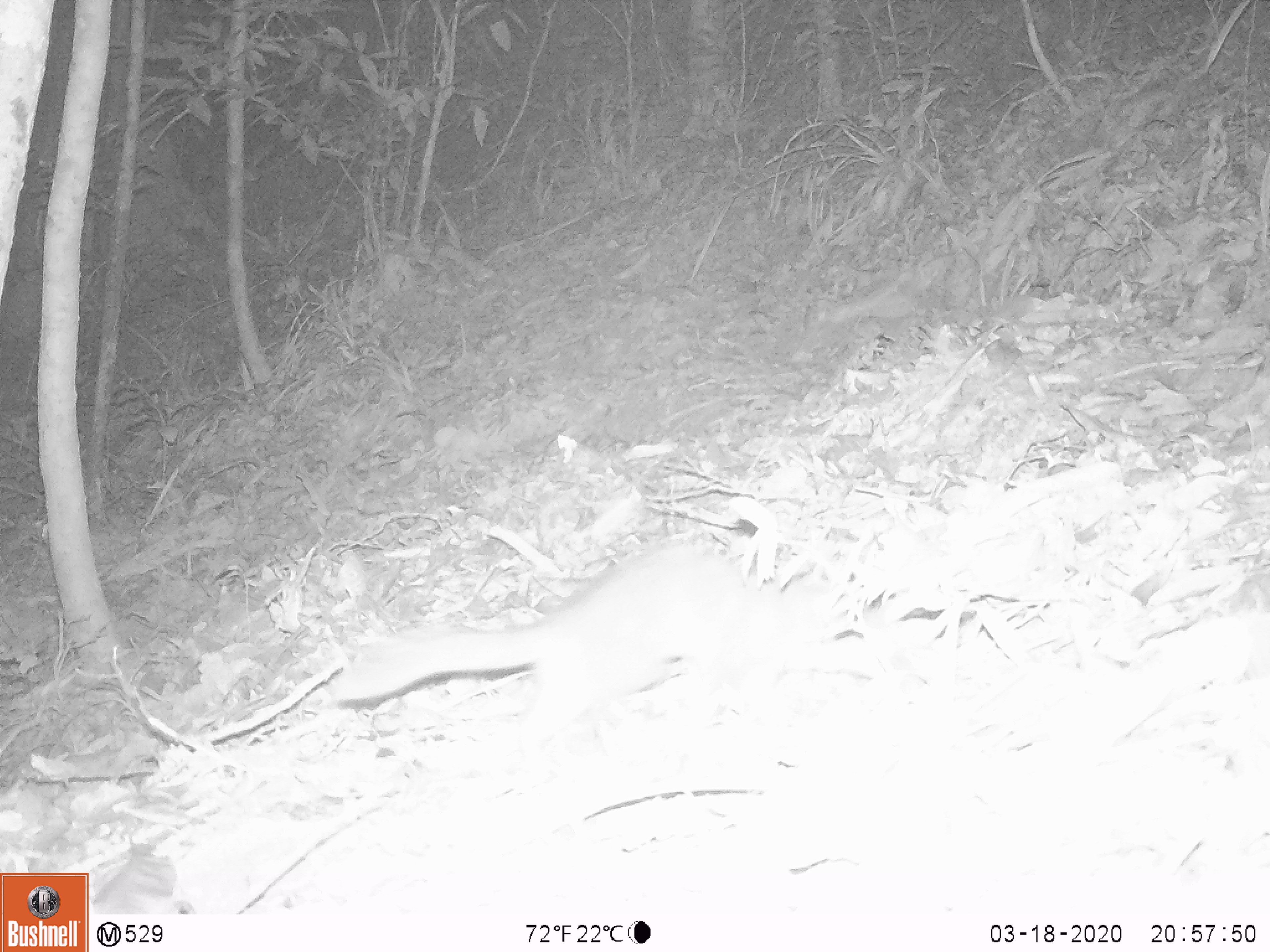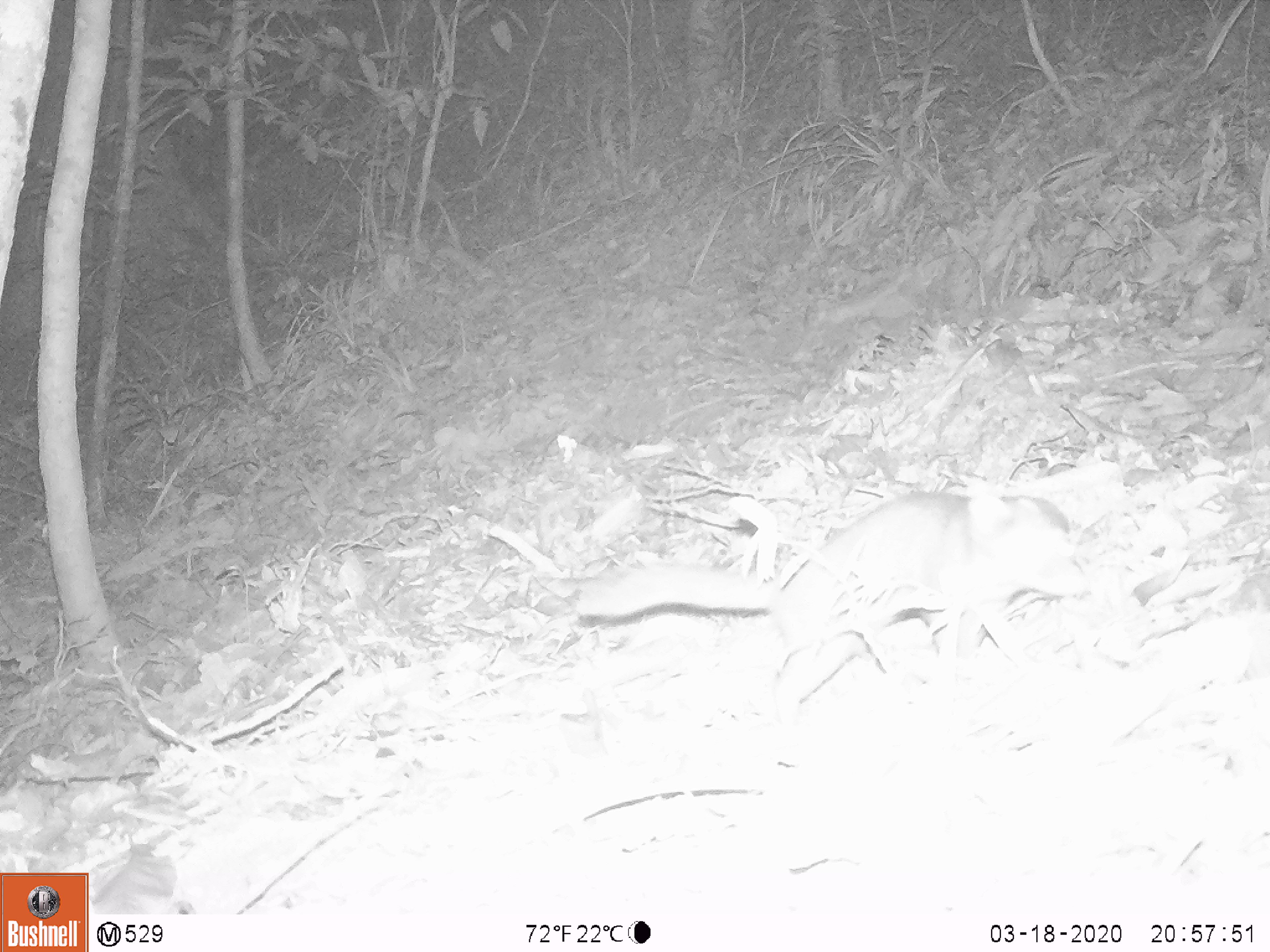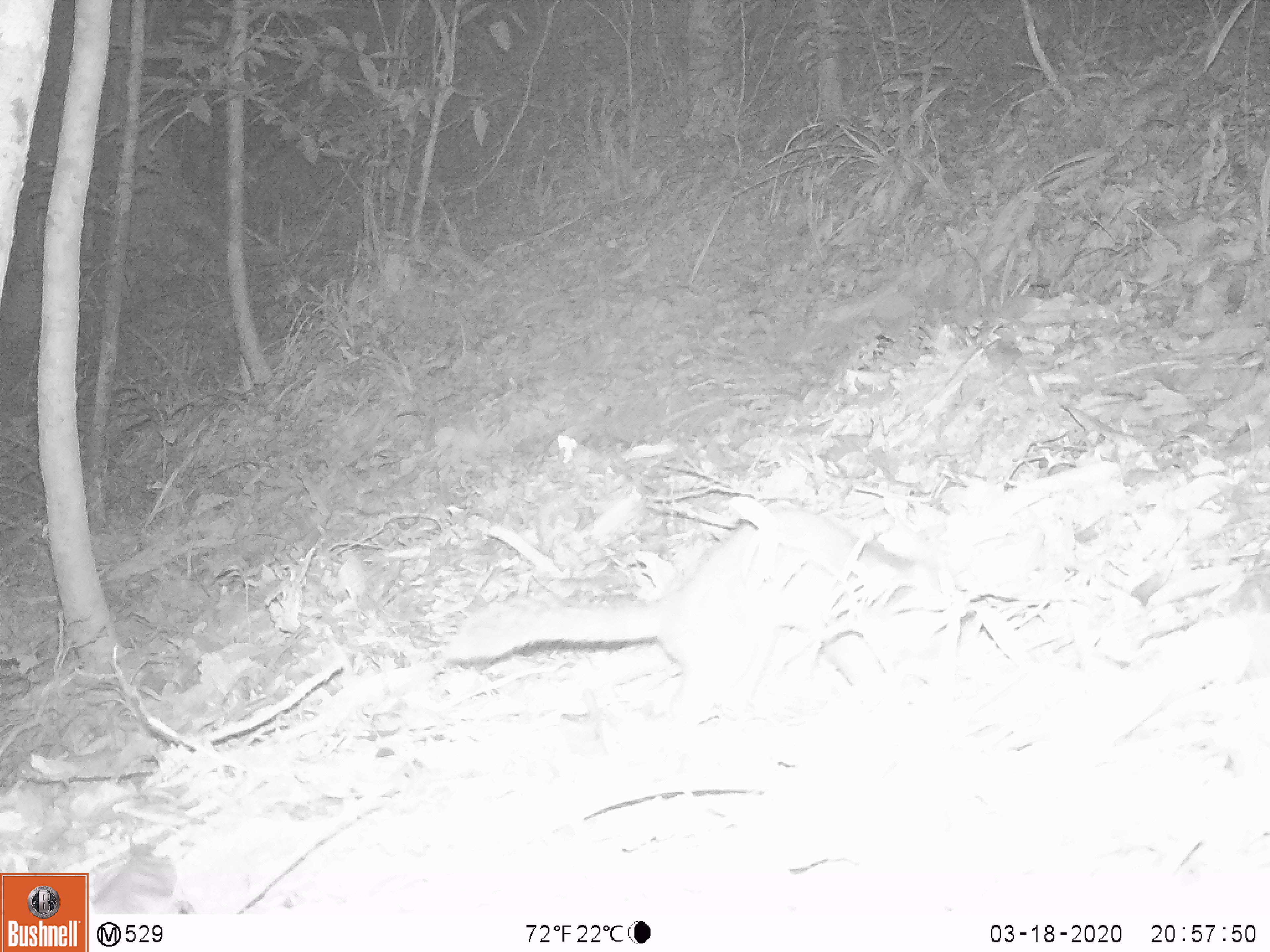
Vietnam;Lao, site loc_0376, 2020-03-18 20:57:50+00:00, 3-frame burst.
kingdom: Animalia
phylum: Chordata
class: Mammalia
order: Carnivora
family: Mustelidae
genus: Melogale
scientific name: Melogale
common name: ferret badger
Ferret badger (Melogale). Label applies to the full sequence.